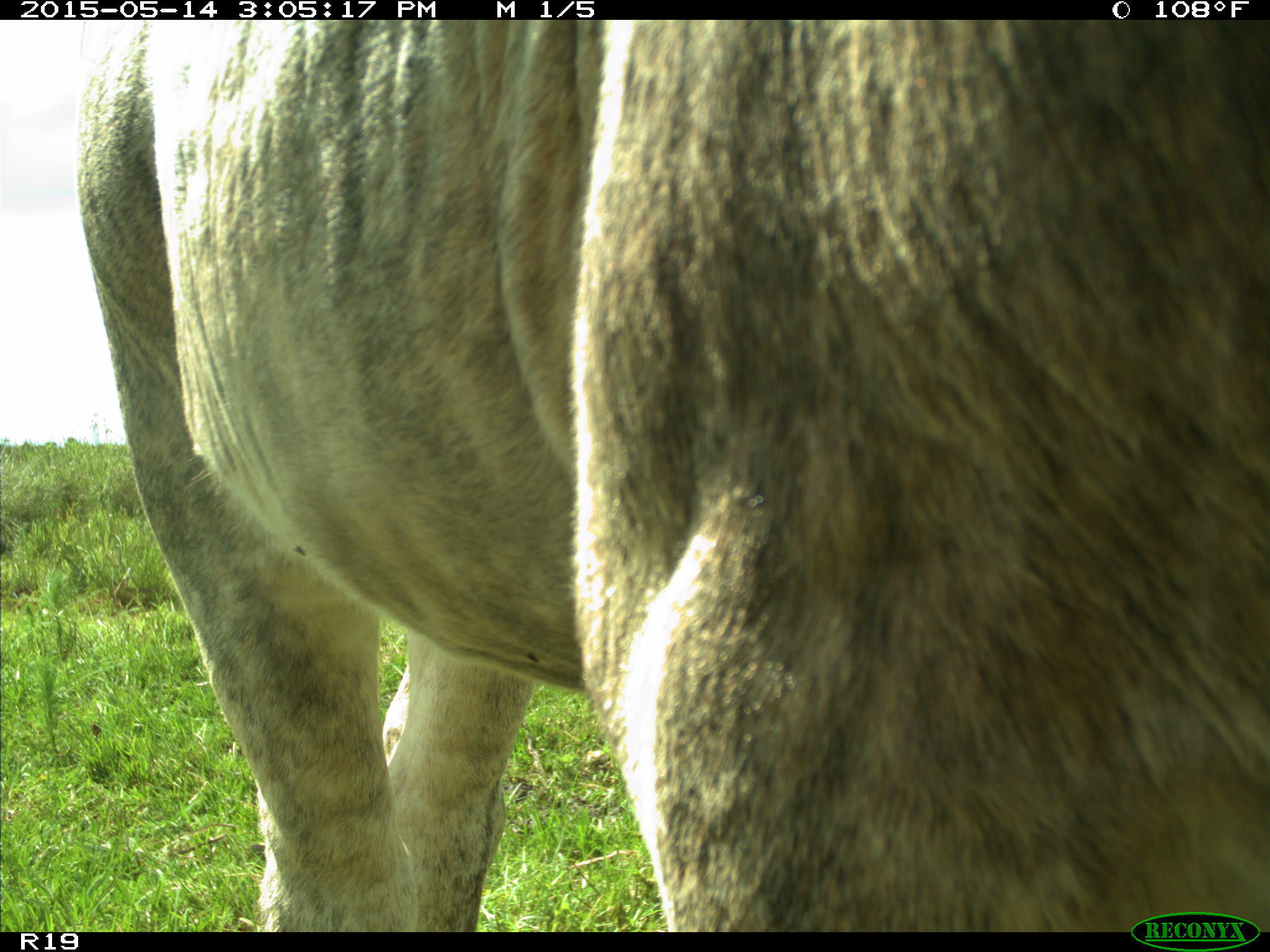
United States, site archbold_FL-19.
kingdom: Animalia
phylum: Chordata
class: Mammalia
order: Artiodactyla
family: Bovidae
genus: Bos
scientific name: Bos taurus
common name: domestic cow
Bos taurus (domestic cow).